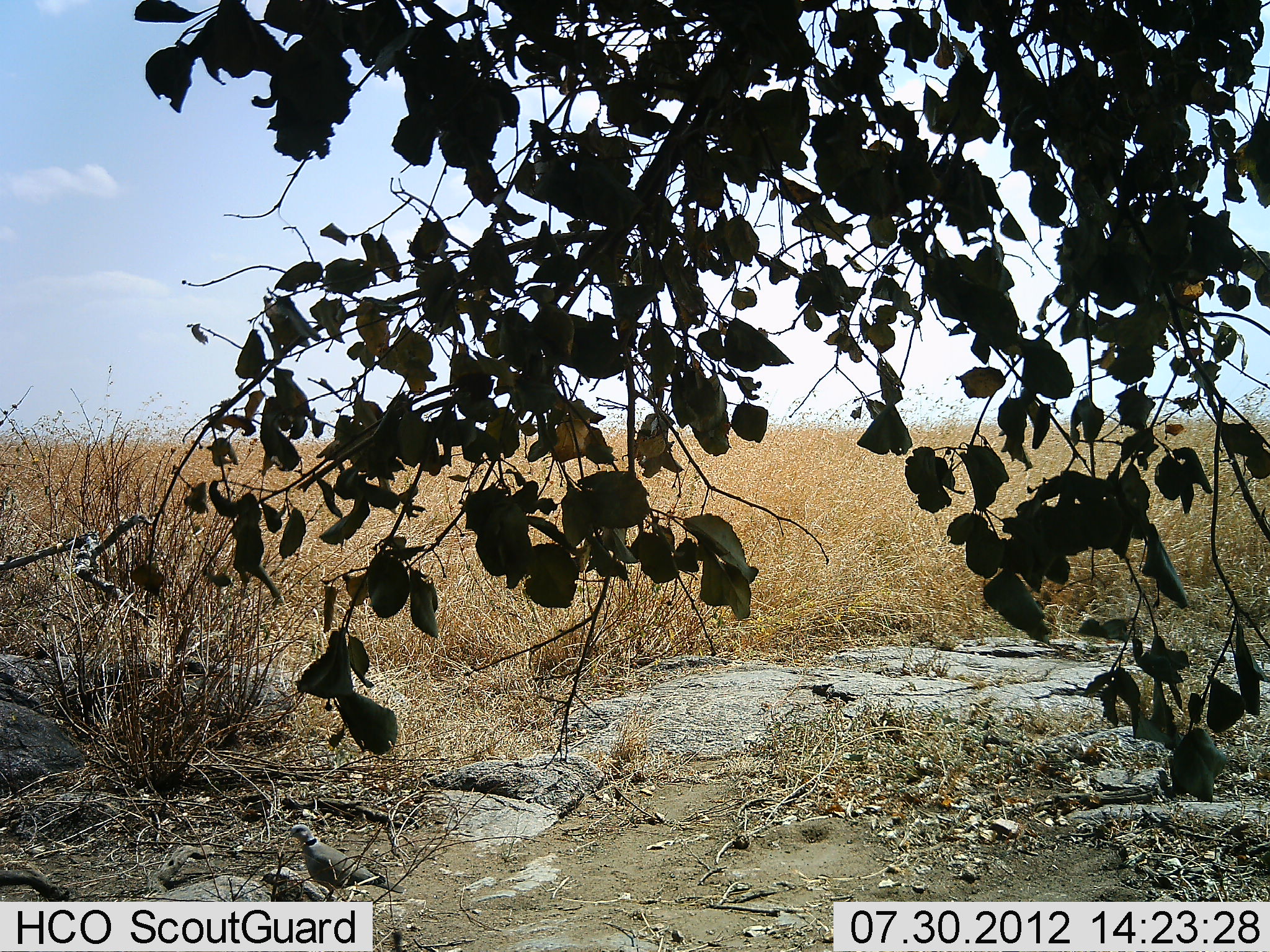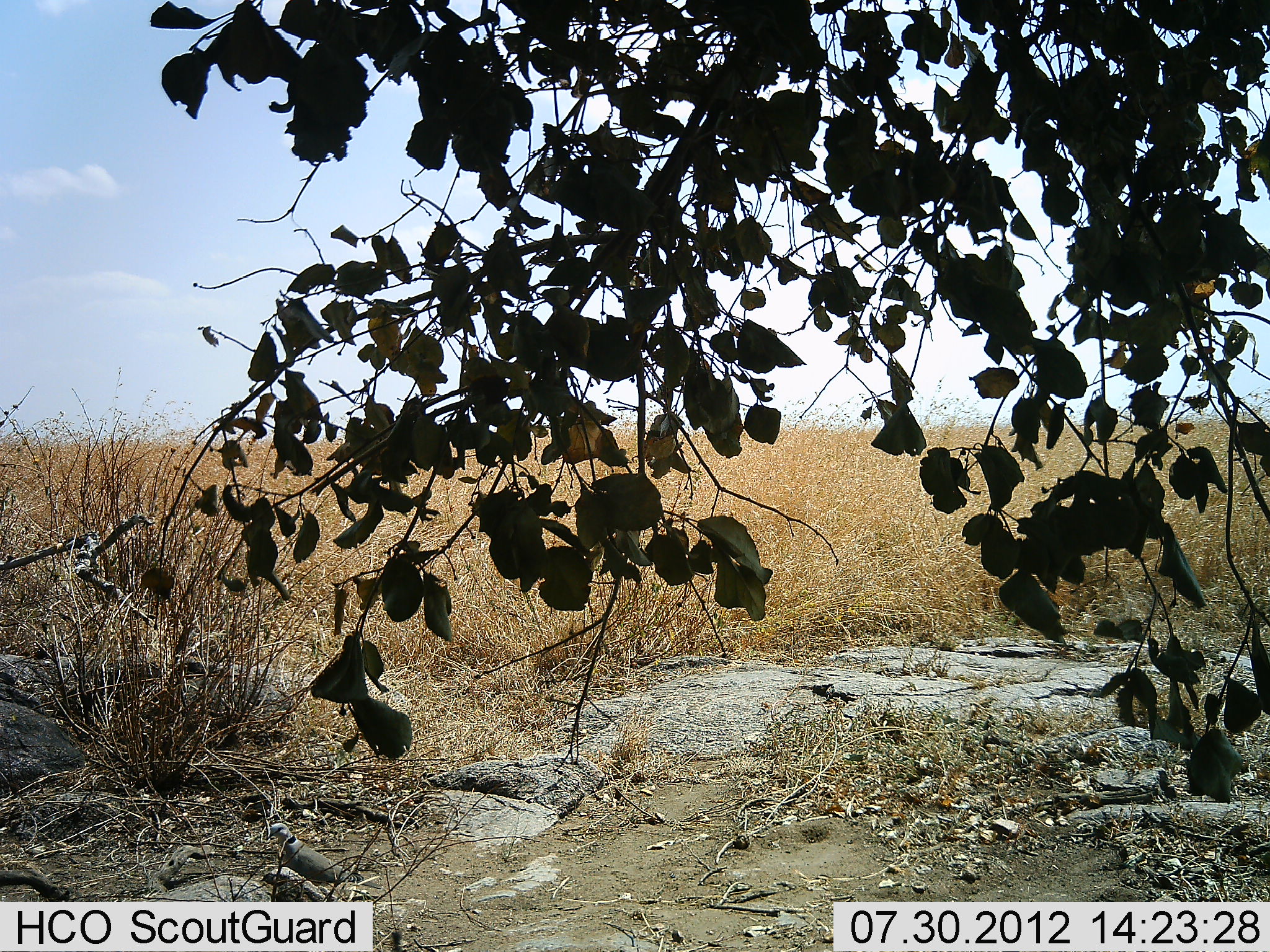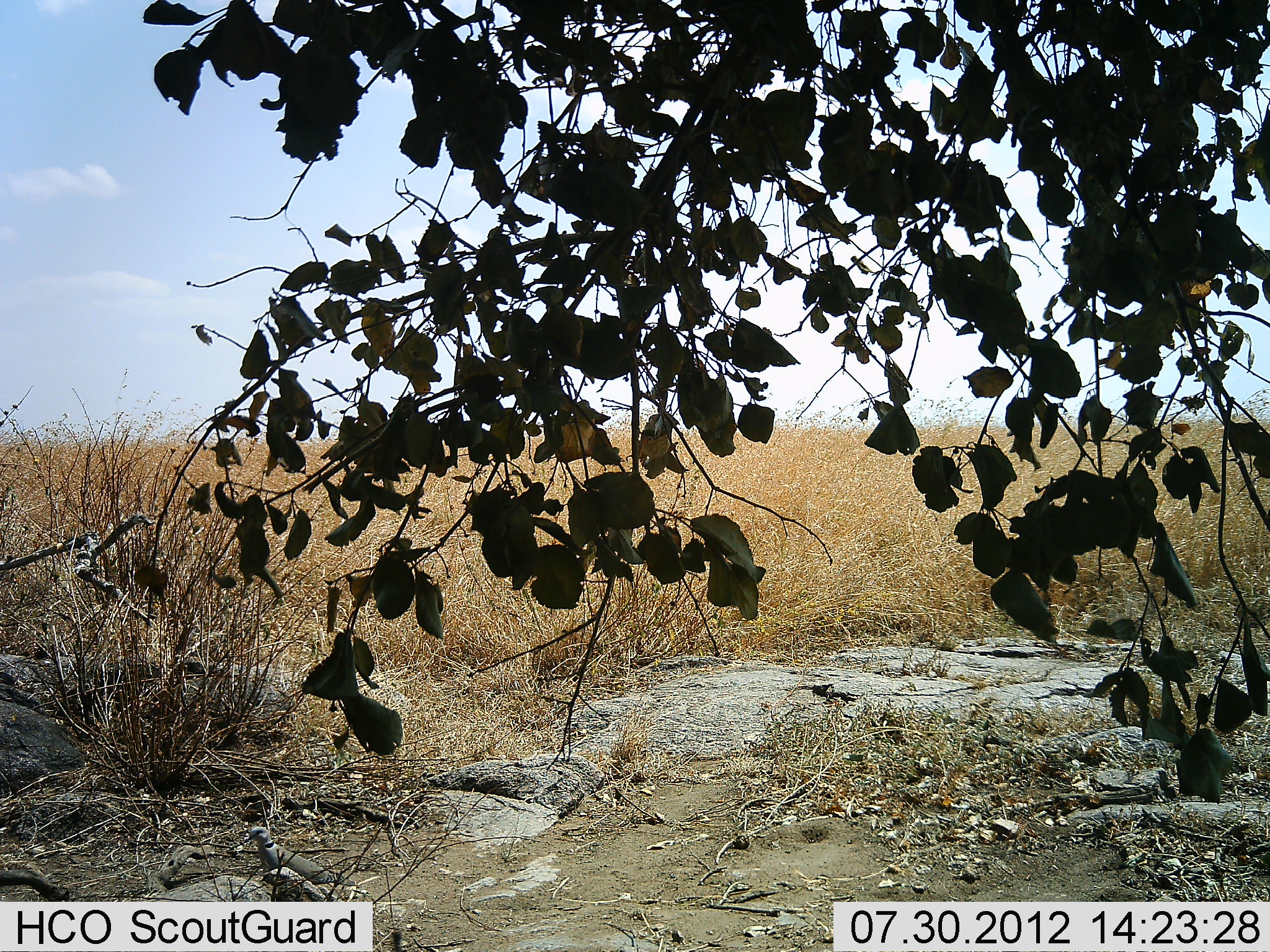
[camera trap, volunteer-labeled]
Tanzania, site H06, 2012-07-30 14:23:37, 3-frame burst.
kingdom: Animalia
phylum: Chordata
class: Aves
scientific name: Aves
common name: bird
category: otherbird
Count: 1.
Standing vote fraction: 10%.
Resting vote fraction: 0%.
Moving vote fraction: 100%.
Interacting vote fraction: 0%.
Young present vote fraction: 0%.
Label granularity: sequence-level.